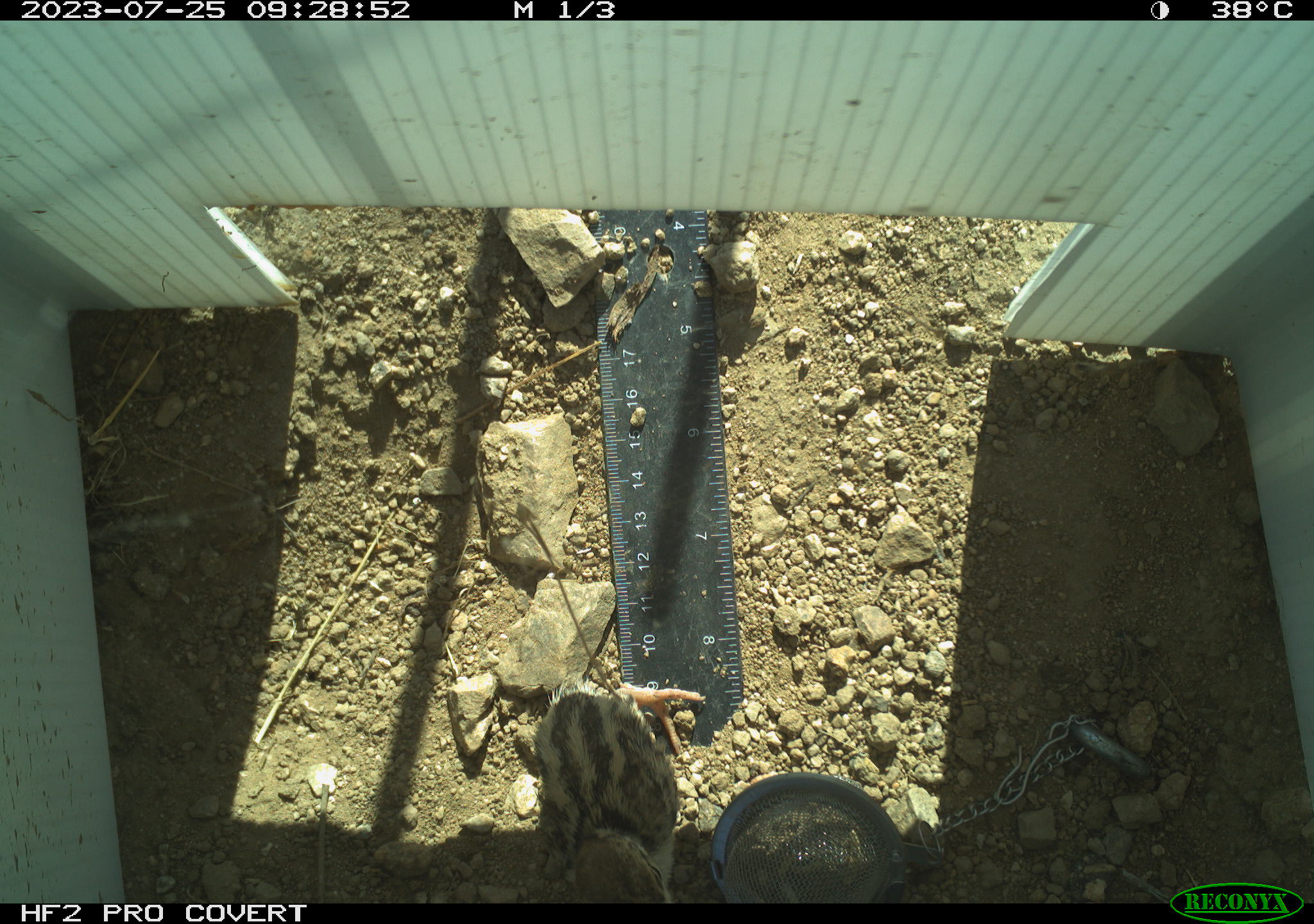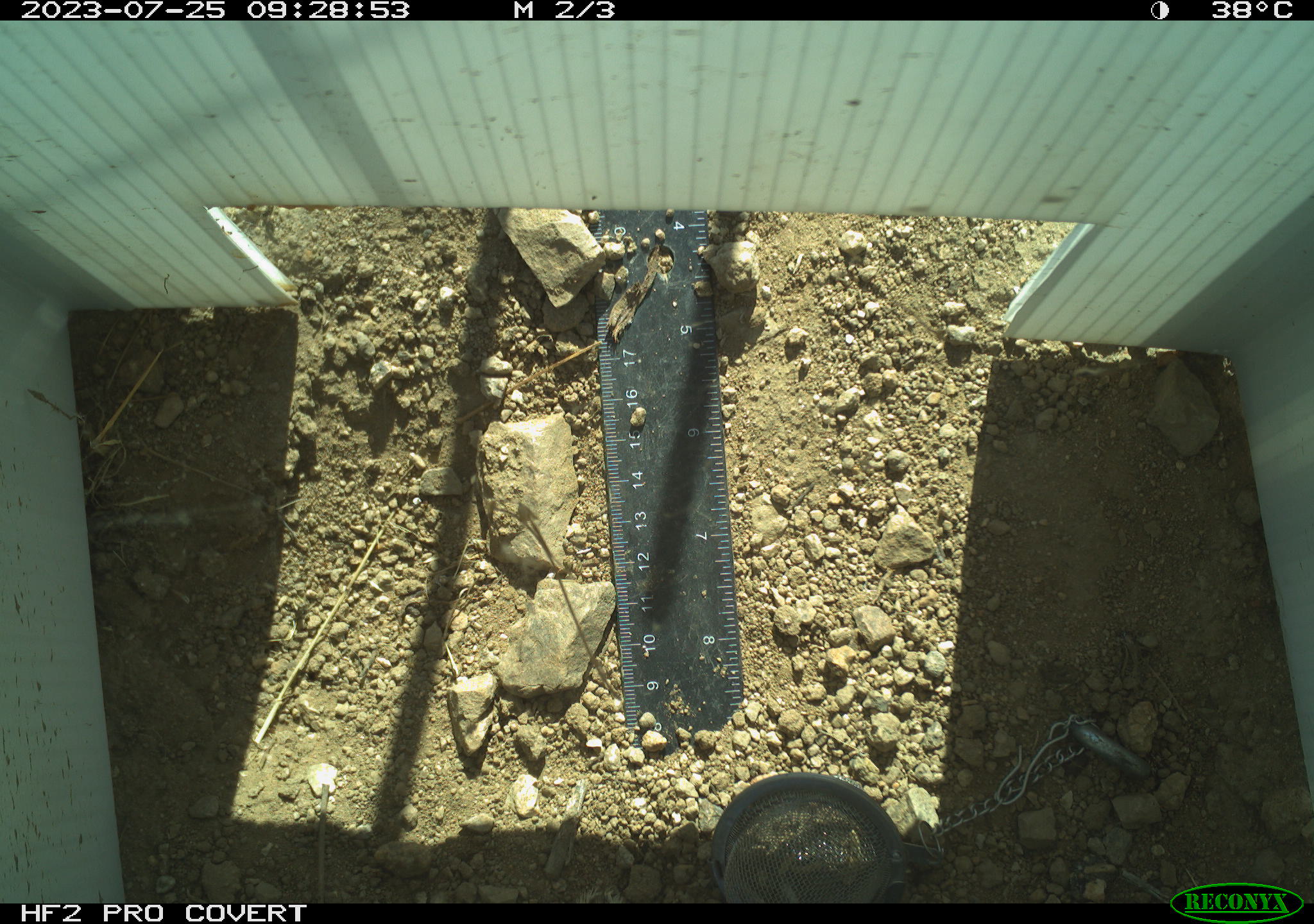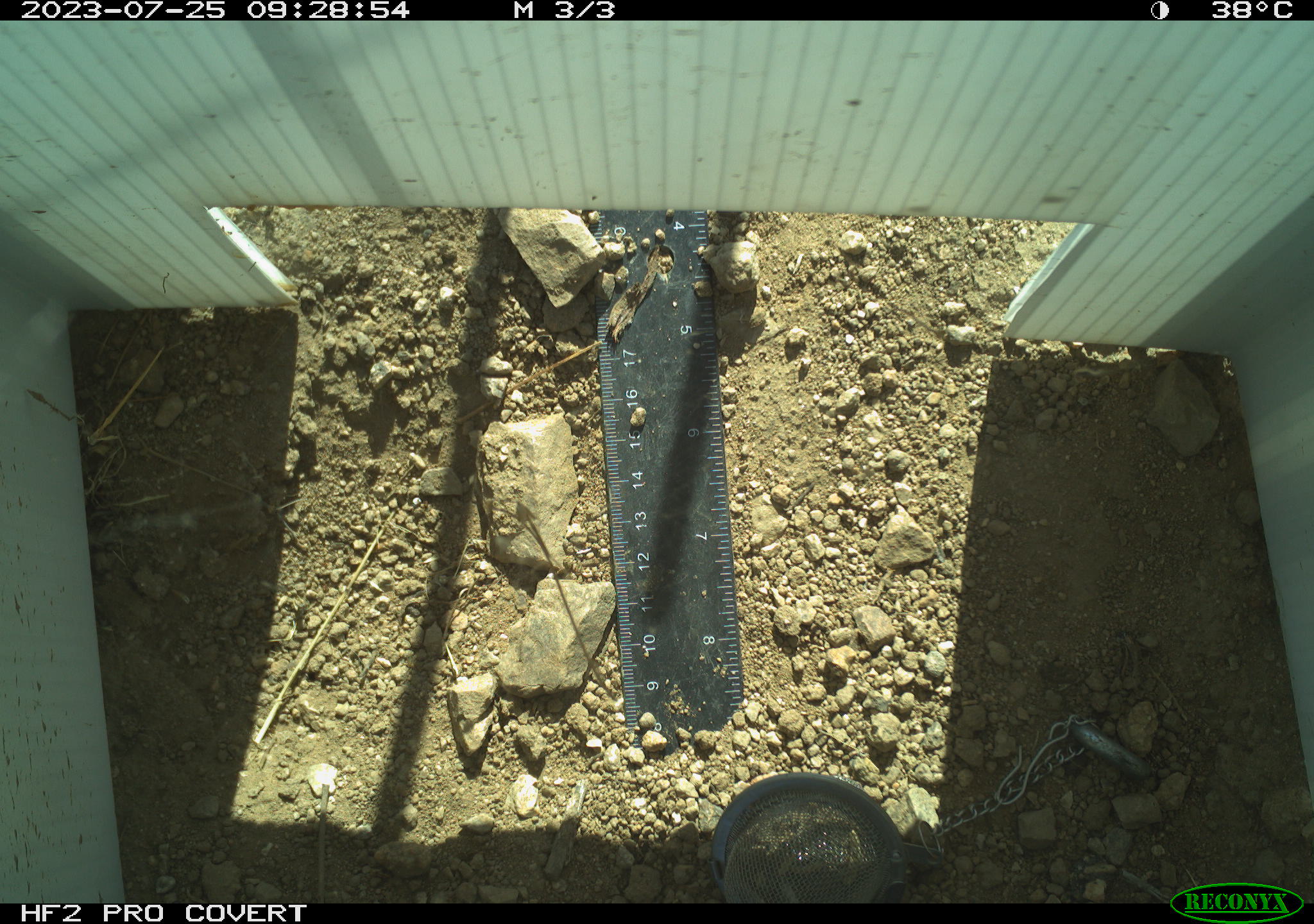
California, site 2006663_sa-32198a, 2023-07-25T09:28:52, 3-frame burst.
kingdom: Animalia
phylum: Chordata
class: Aves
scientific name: Aves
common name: bird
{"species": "bird (Aves)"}